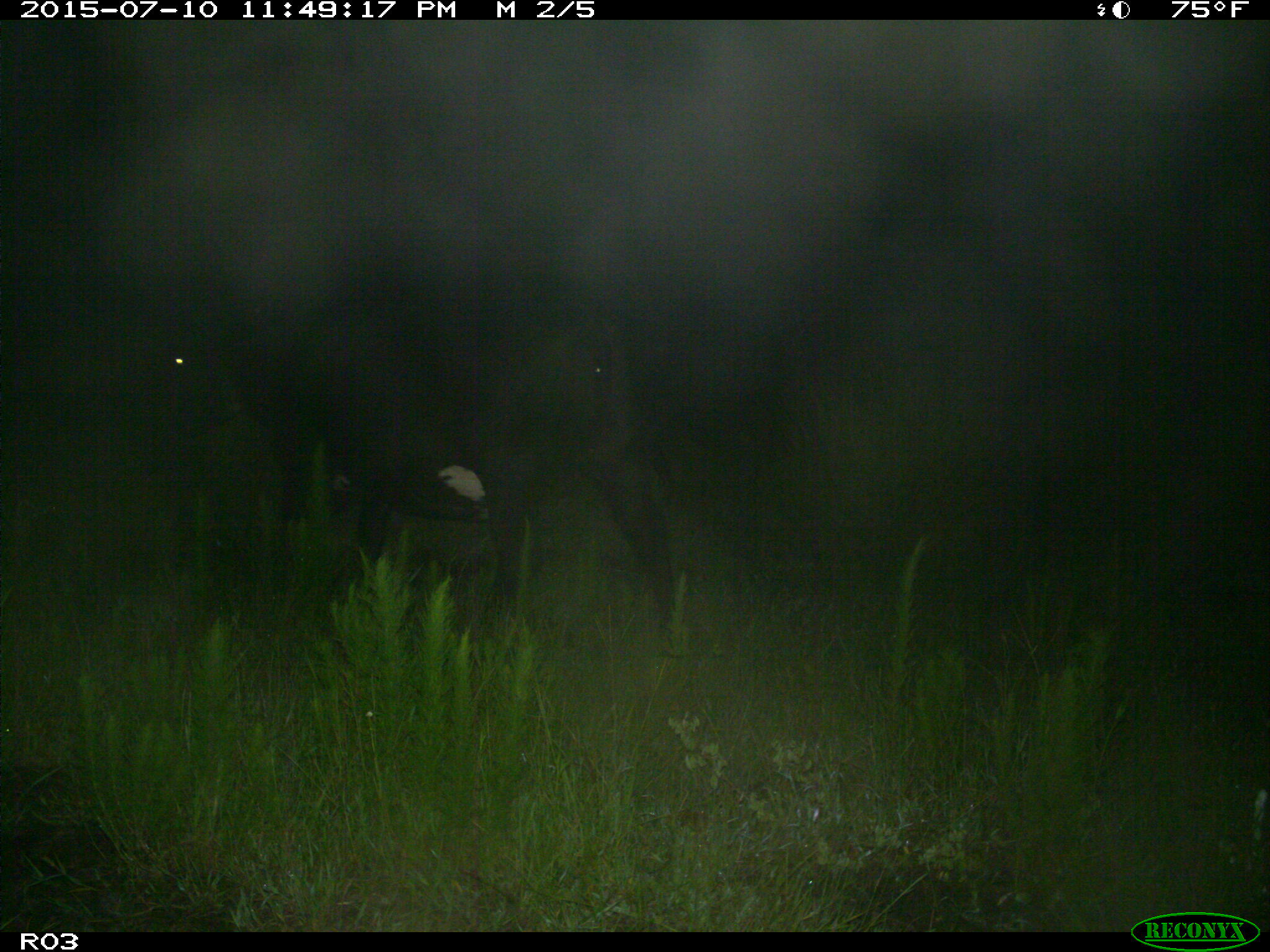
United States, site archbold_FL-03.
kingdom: Animalia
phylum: Chordata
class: Mammalia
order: Artiodactyla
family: Bovidae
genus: Bos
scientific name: Bos taurus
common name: domestic cow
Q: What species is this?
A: Bos taurus (domestic cow).